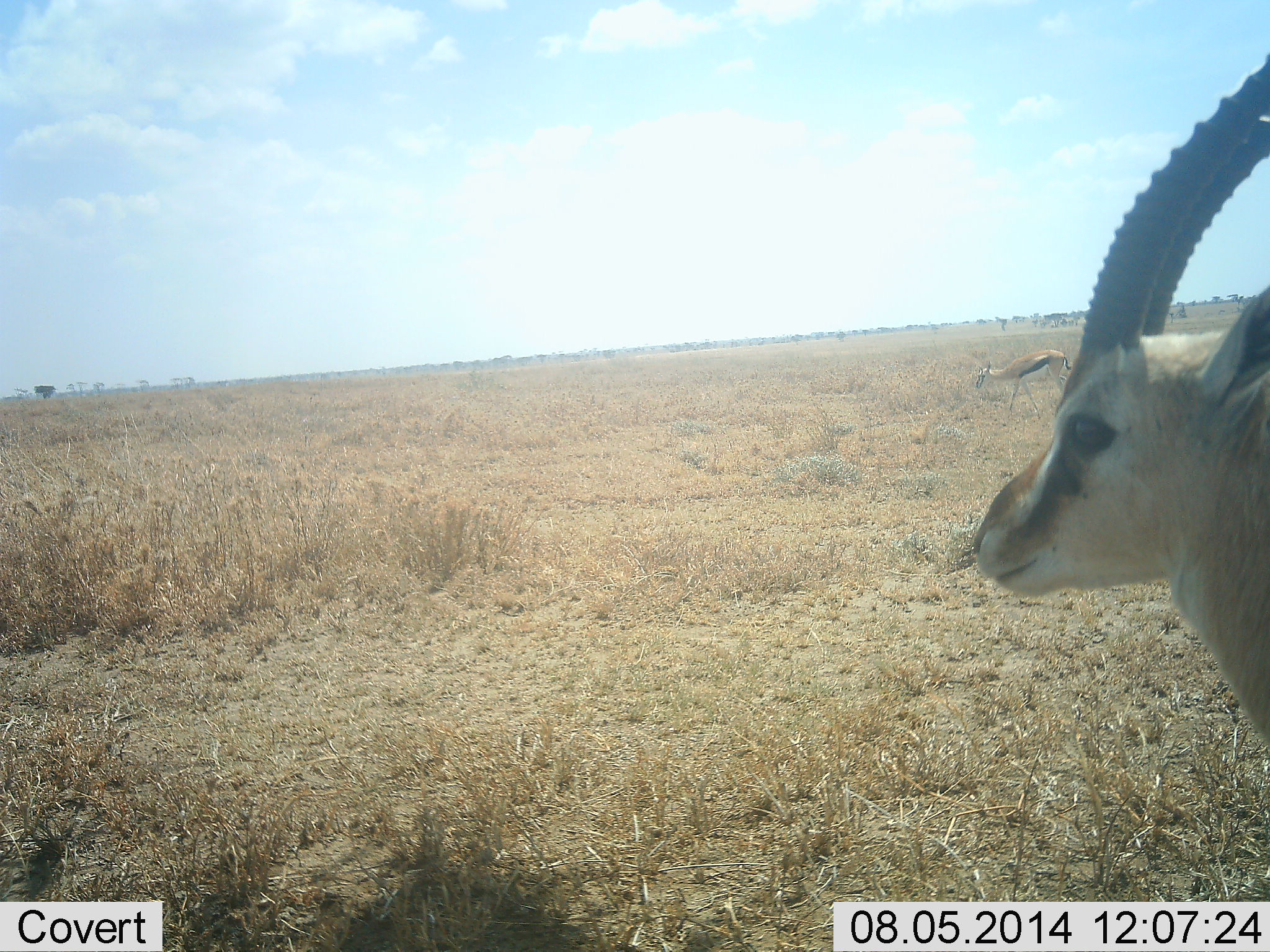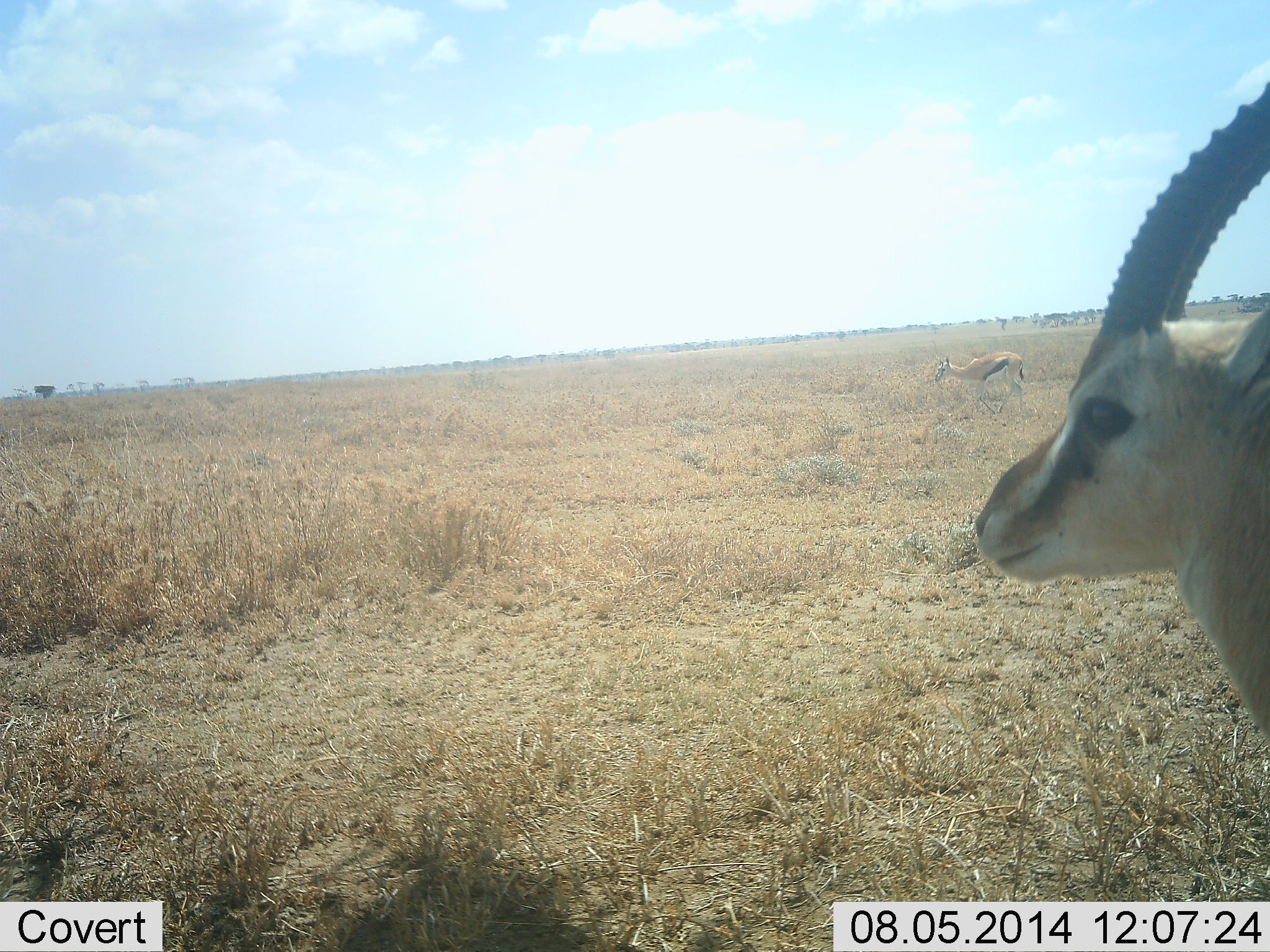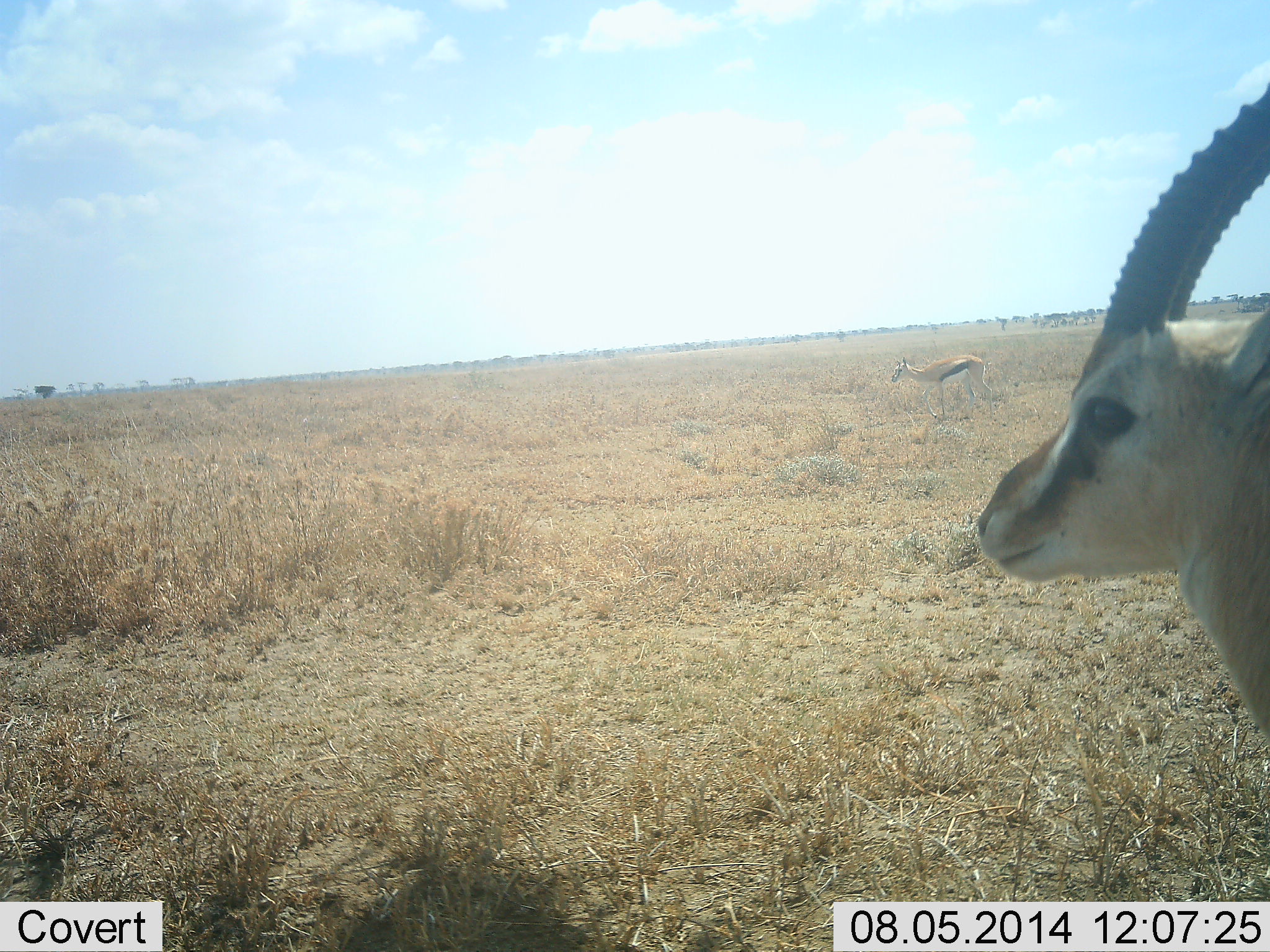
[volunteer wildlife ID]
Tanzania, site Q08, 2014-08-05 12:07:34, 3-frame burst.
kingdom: Animalia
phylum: Chordata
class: Mammalia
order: Artiodactyla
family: Bovidae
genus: Eudorcas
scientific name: Eudorcas thomsonii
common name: thomson's gazelle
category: gazellethomsons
Gazellethomsons (thomson's gazelle) (Eudorcas thomsonii), count 2. Behavior (volunteer vote fractions): standing 90%, resting 0%, moving 70%, interacting 0%. Young present (vote fraction): 0%. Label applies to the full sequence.